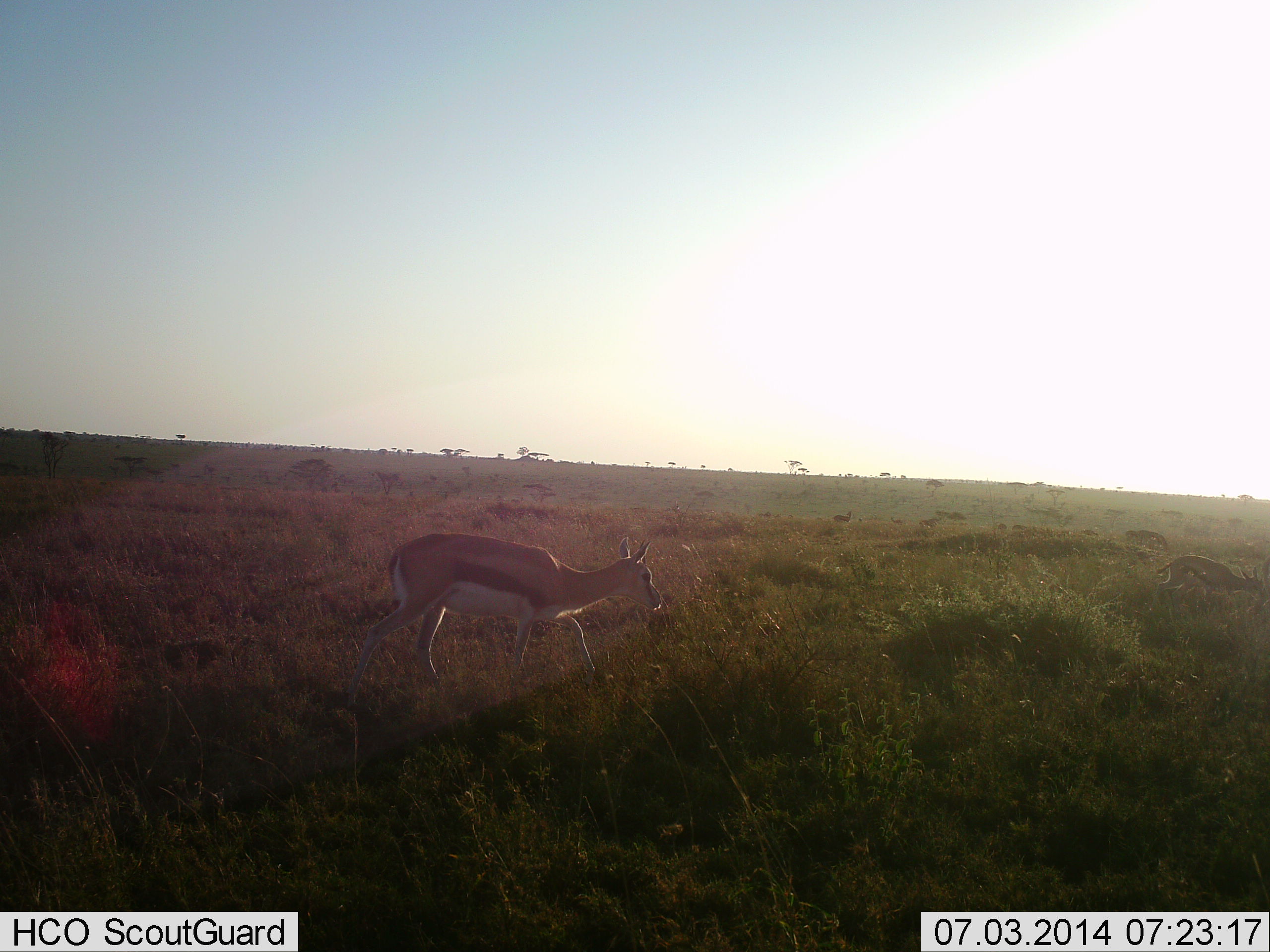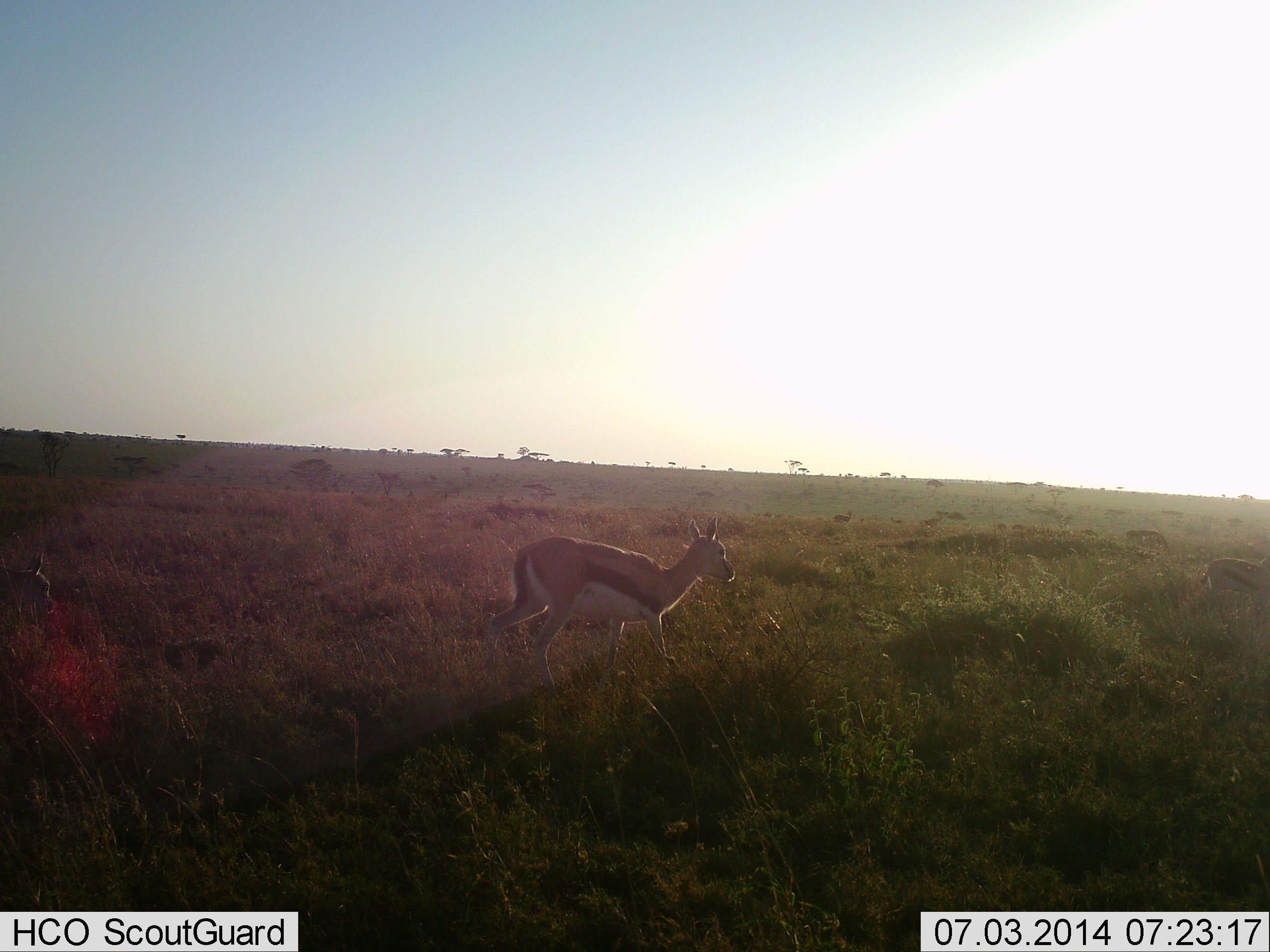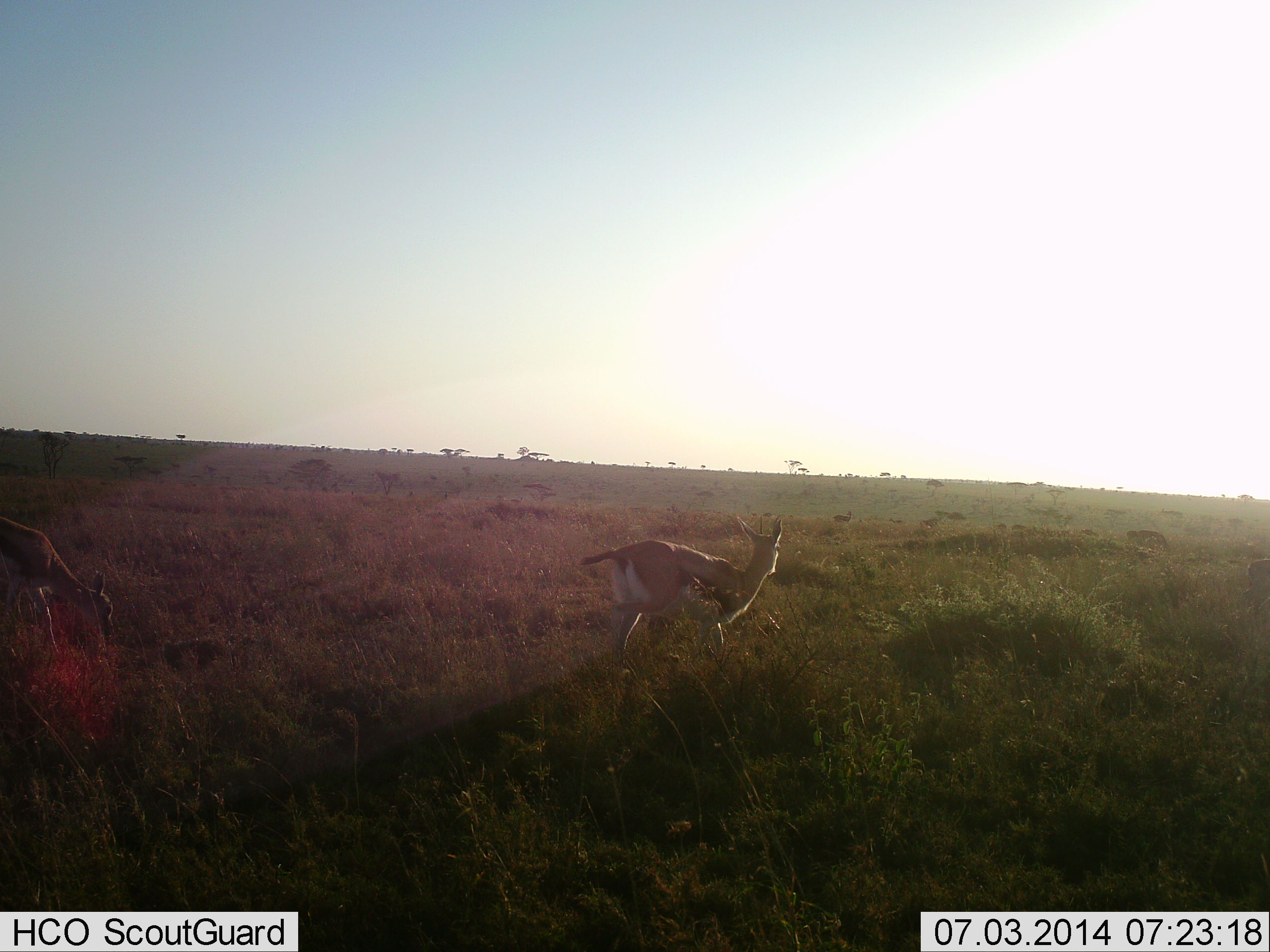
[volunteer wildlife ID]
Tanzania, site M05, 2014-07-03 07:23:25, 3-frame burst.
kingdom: Animalia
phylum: Chordata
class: Mammalia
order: Artiodactyla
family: Bovidae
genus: Eudorcas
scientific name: Eudorcas thomsonii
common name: thomson's gazelle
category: gazellethomsons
Gazellethomsons (thomson's gazelle) (Eudorcas thomsonii), count 3. Behavior (volunteer vote fractions): standing 10%, resting 0%, moving 90%, interacting 0%. Young present (vote fraction): 0%. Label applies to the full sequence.